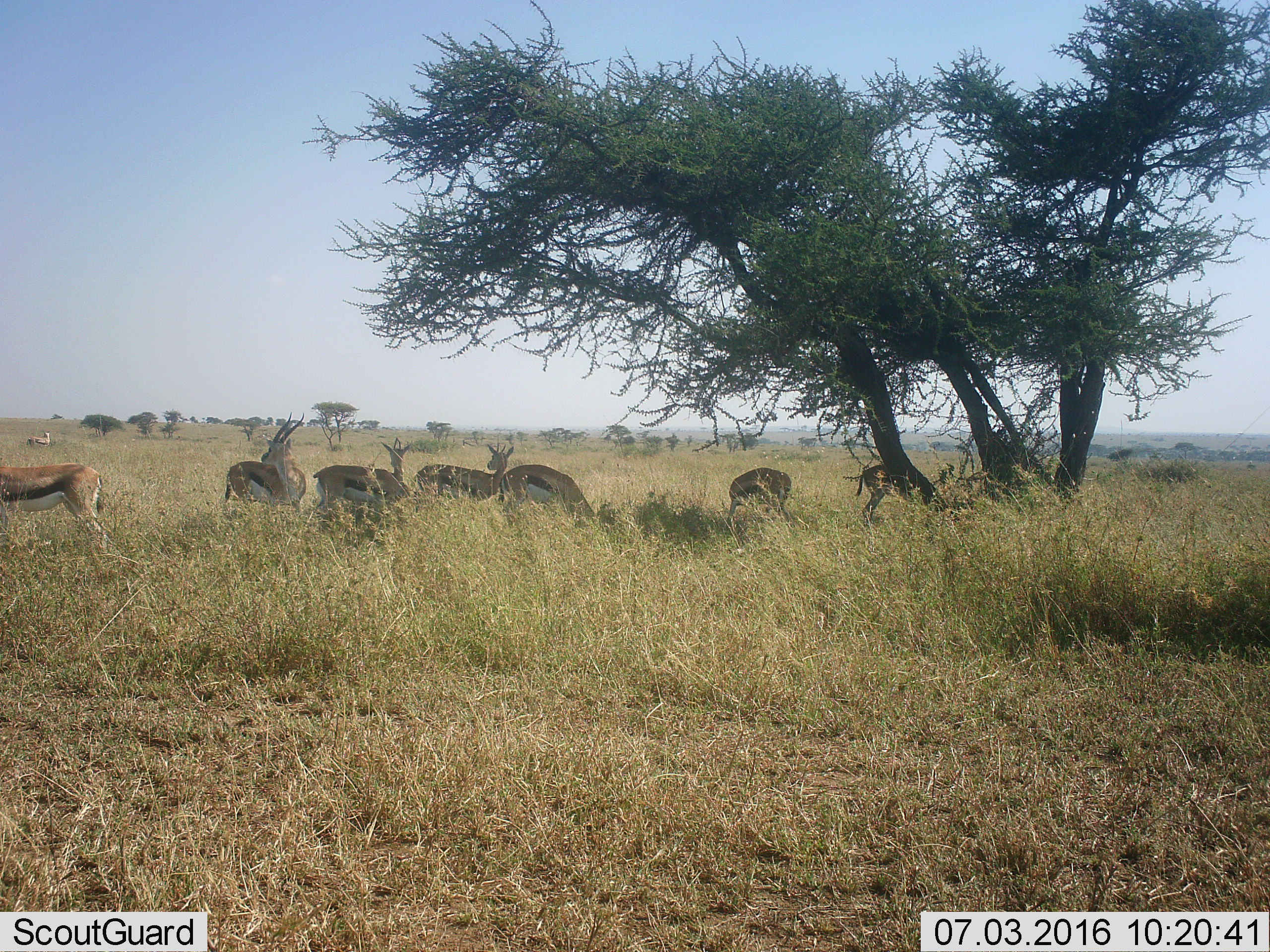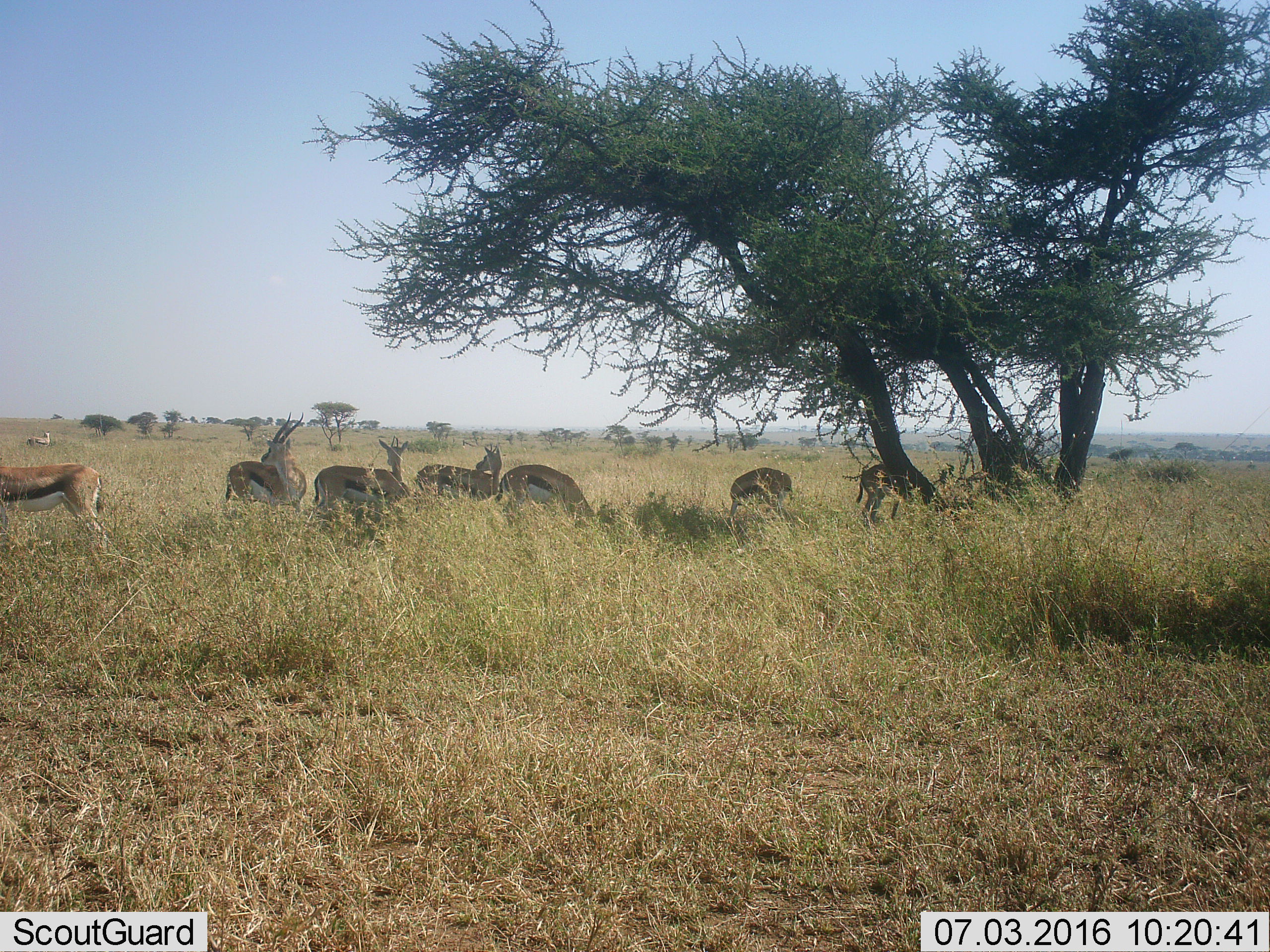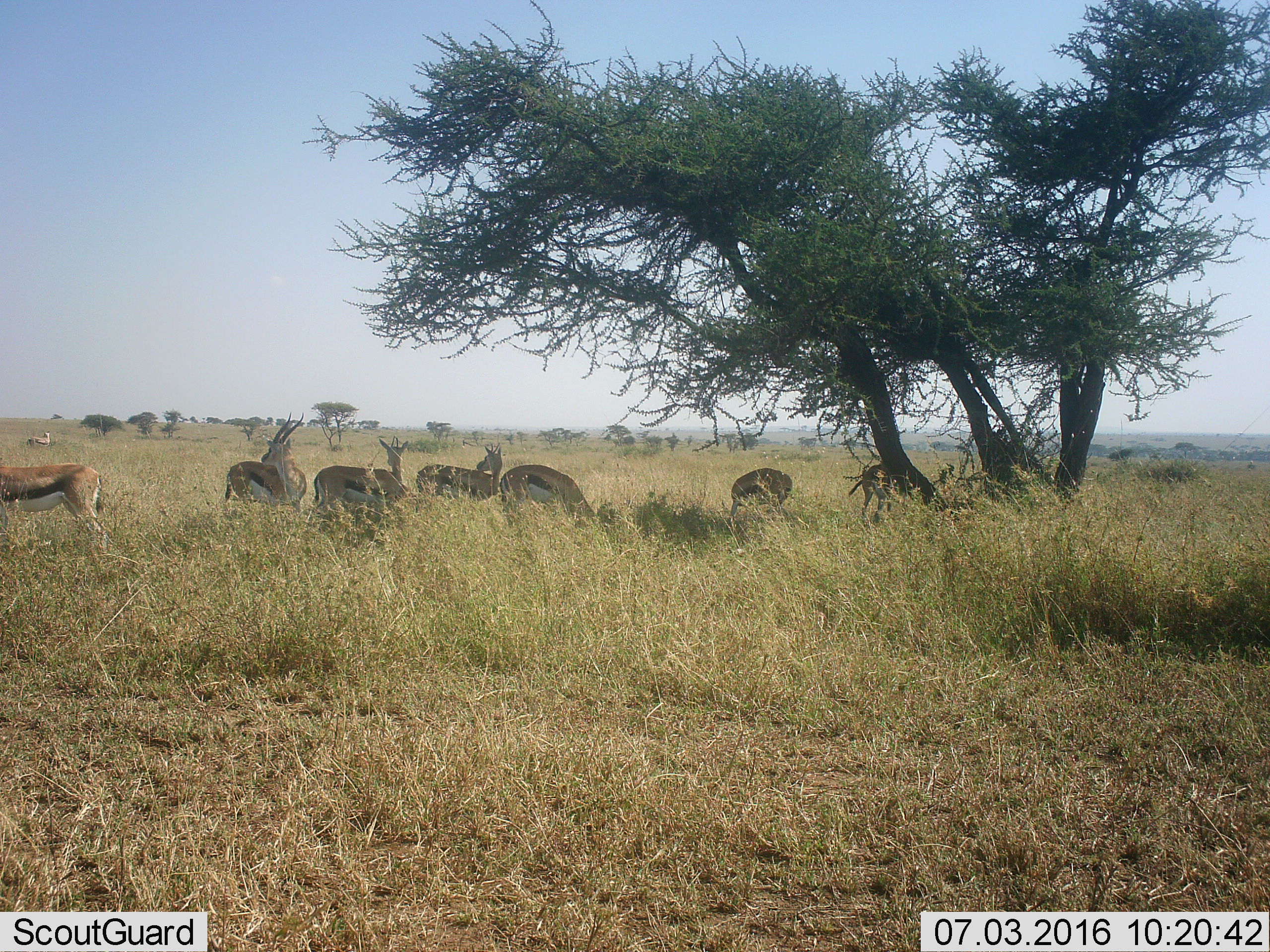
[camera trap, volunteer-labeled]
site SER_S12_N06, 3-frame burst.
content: unidentified animal